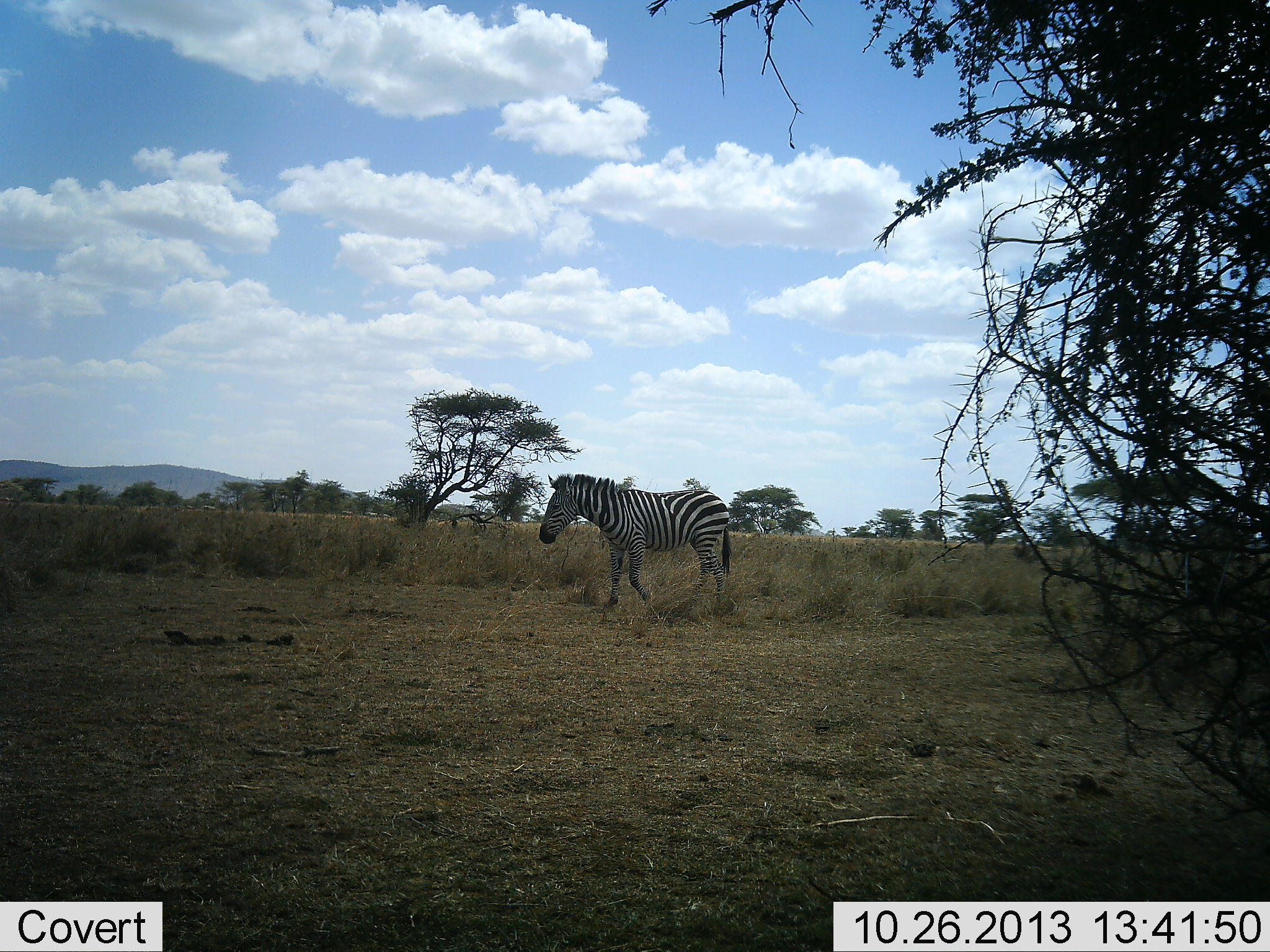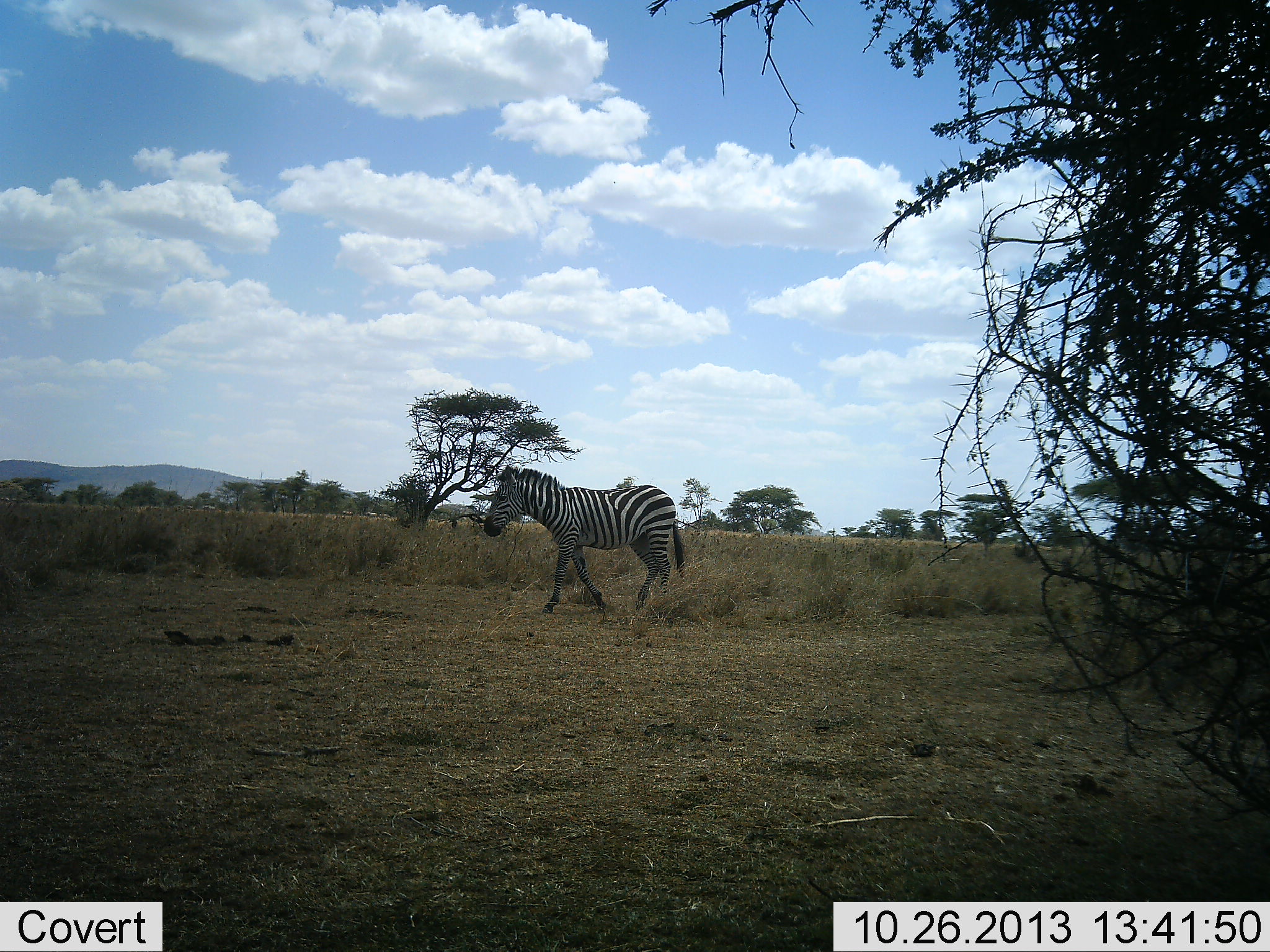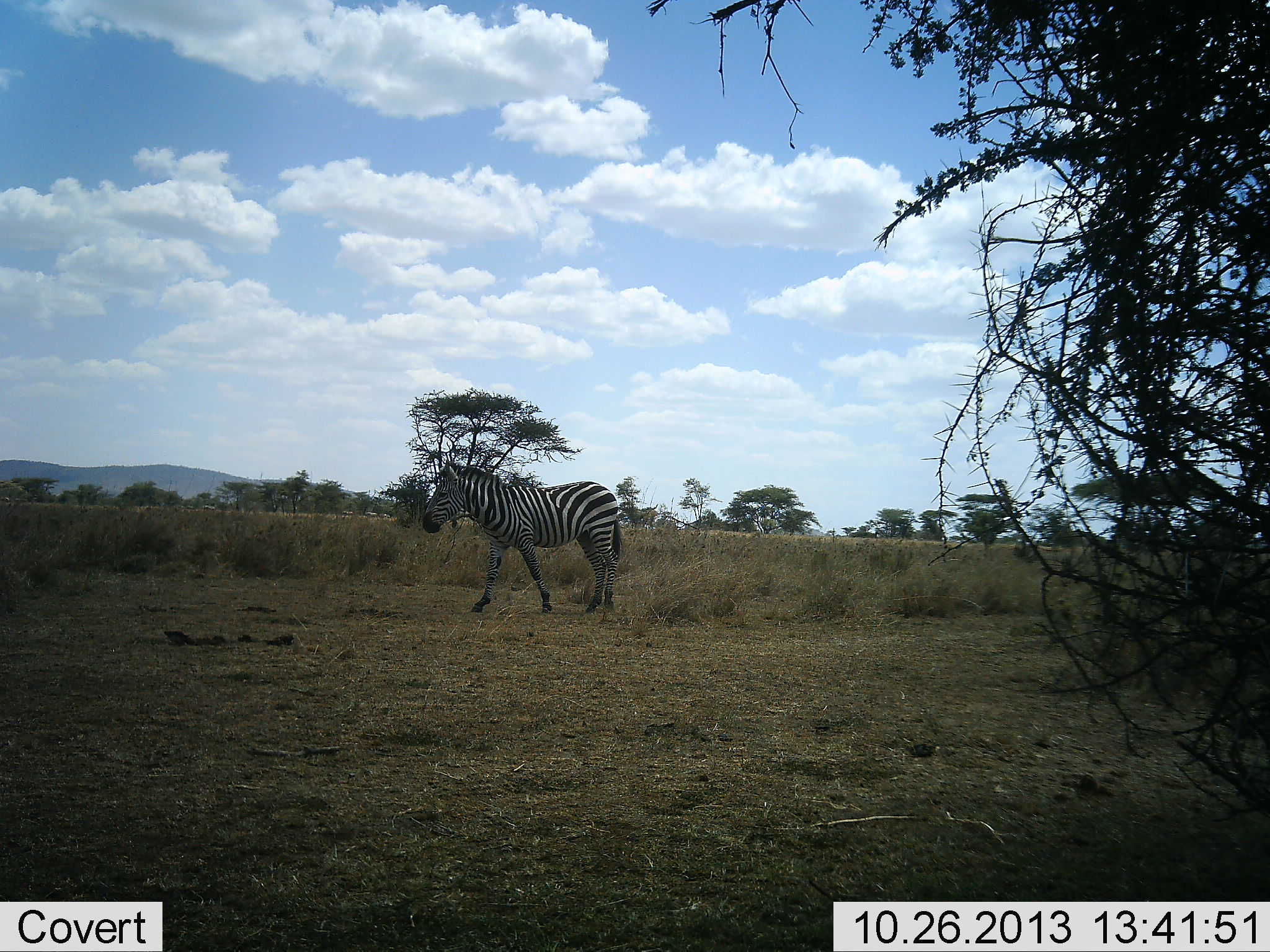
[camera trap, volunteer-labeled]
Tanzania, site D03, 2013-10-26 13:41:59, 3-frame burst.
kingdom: Animalia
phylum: Chordata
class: Mammalia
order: Perissodactyla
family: Equidae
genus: Equus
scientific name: Equus quagga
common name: plains zebra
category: zebra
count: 1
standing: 0%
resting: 0%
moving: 100%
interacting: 0%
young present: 0%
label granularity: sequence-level